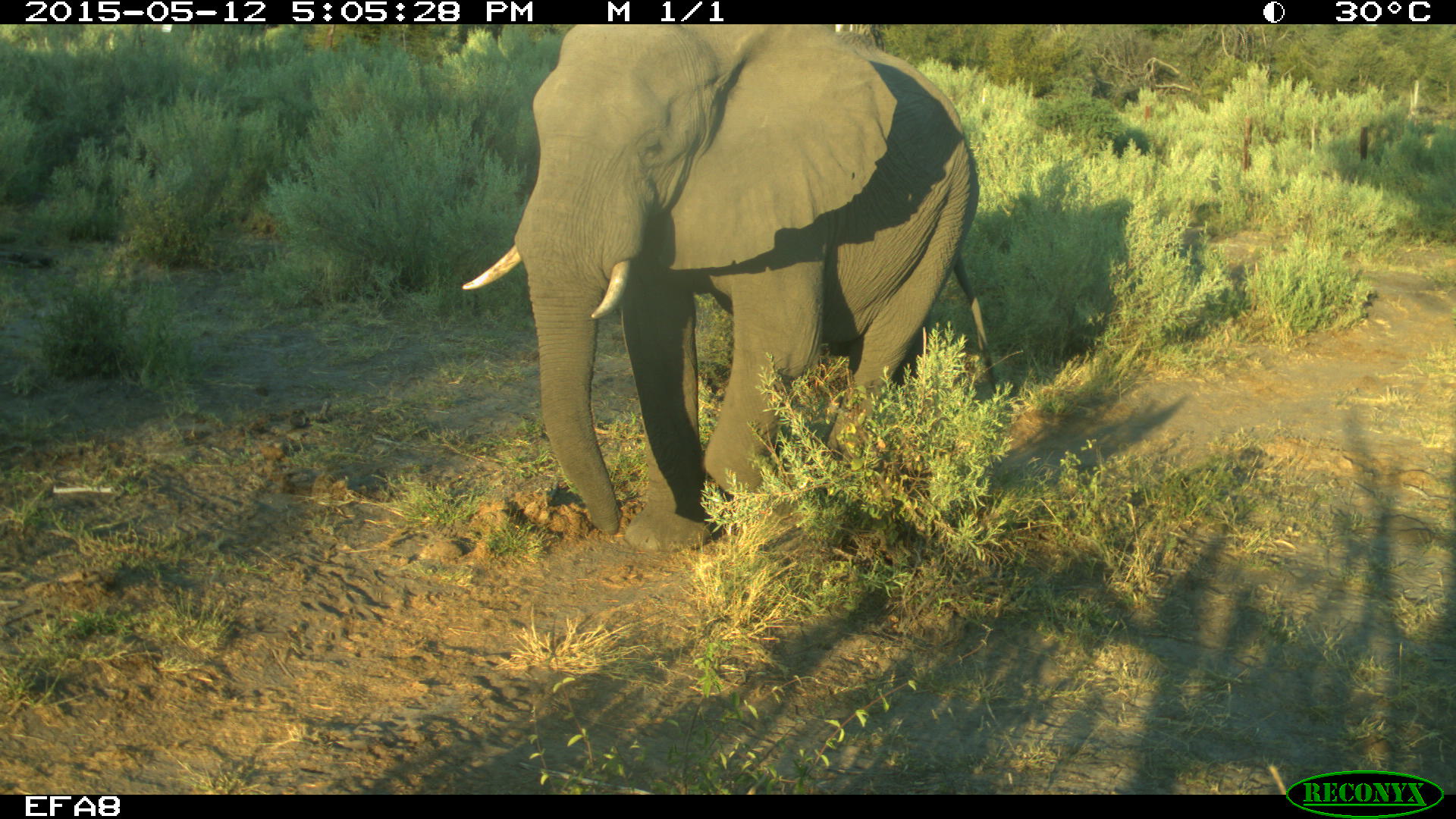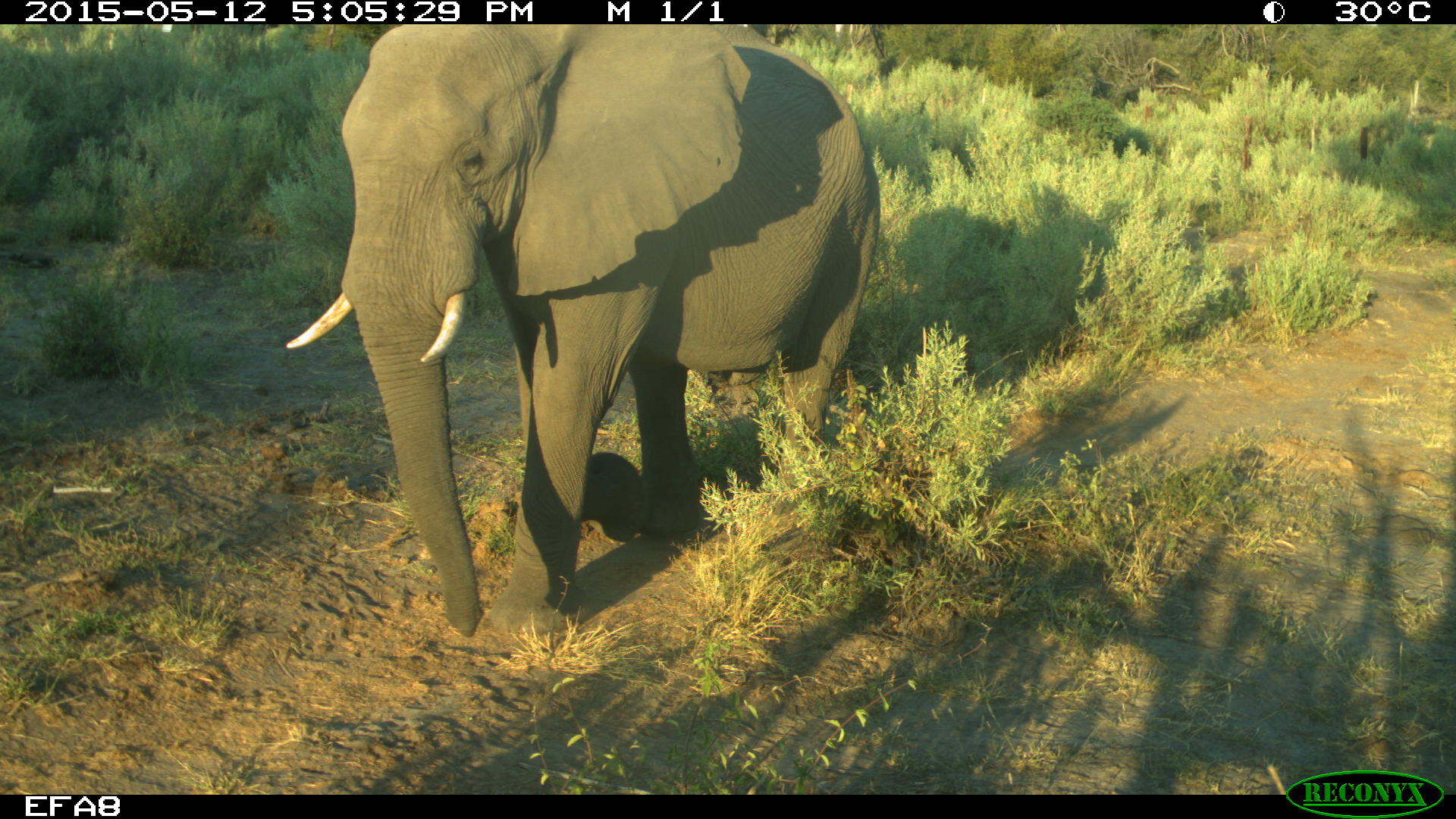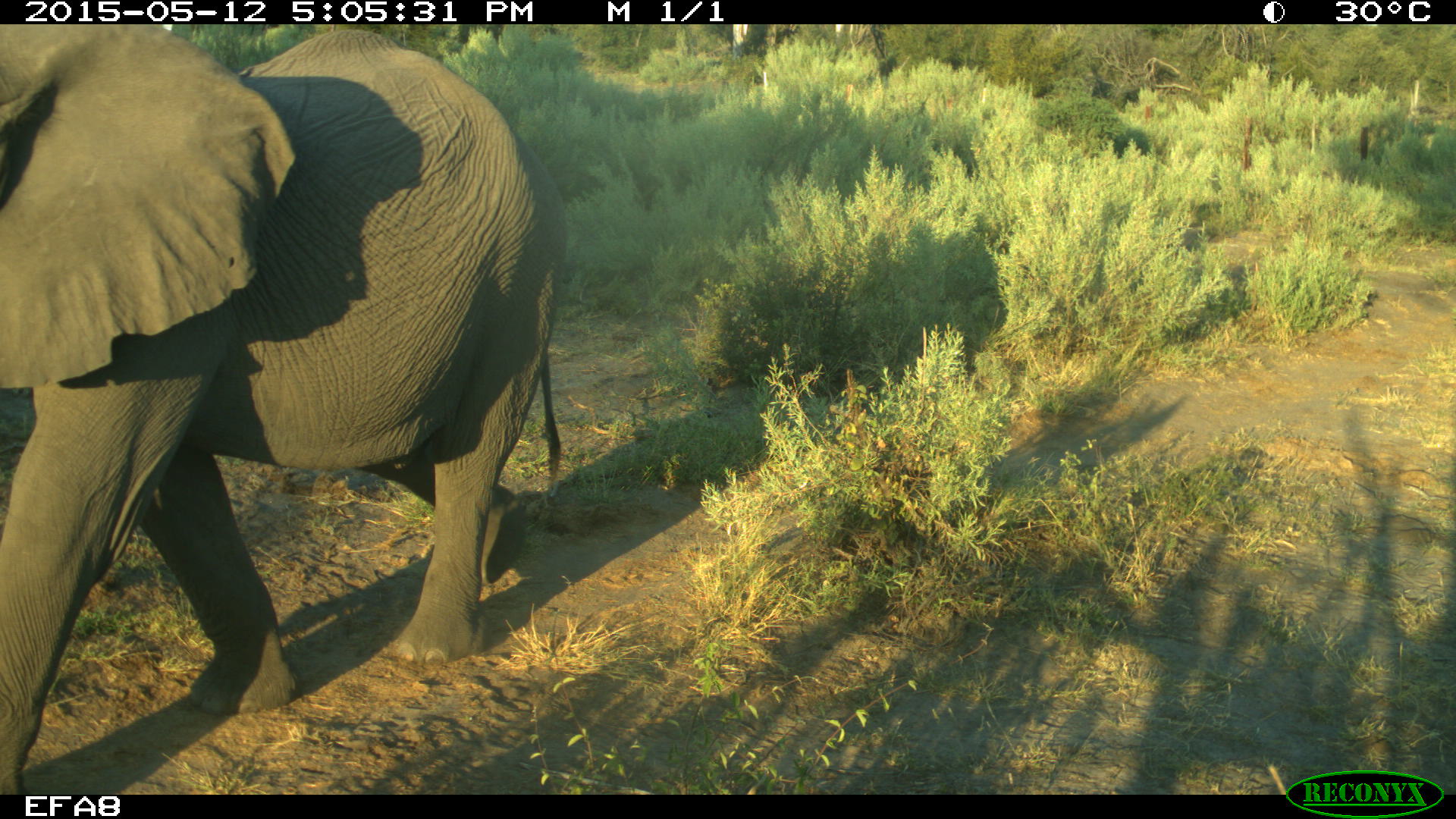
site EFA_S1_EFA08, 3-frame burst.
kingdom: Animalia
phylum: Chordata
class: Mammalia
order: Proboscidea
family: Elephantidae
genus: Loxodonta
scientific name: Loxodonta africana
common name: african bush elephant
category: elephant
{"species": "elephant (african bush elephant) (Loxodonta africana)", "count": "1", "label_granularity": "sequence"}